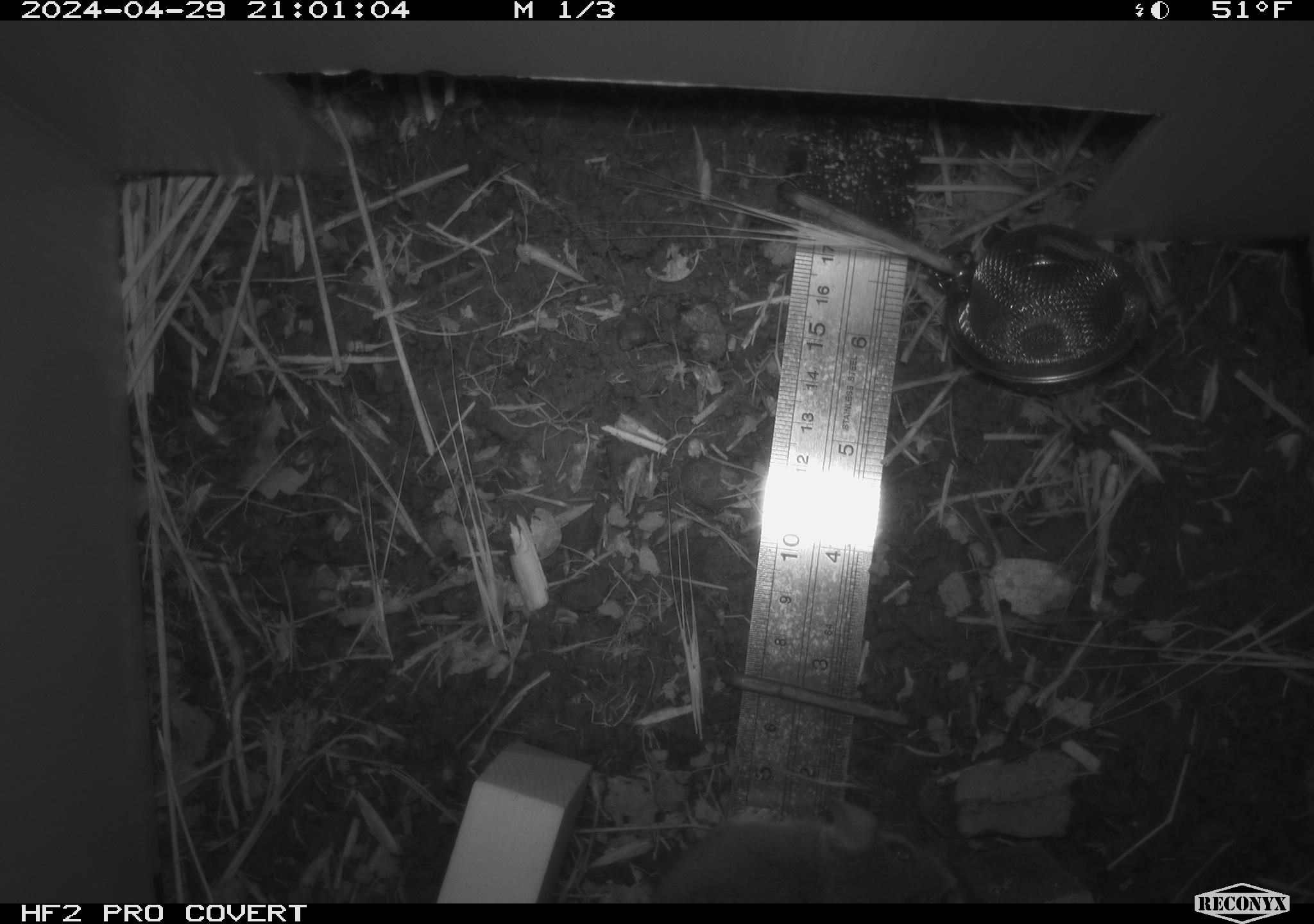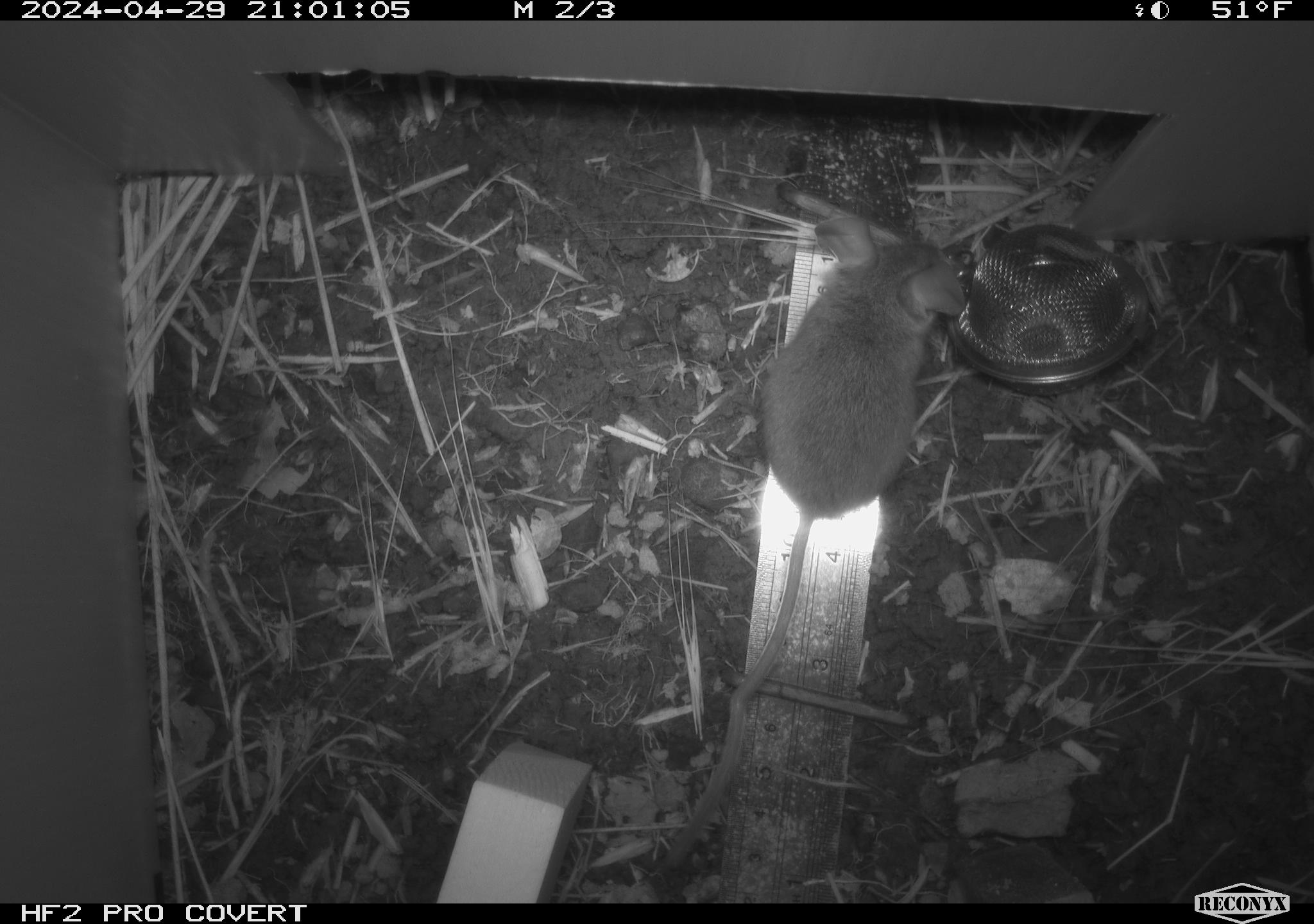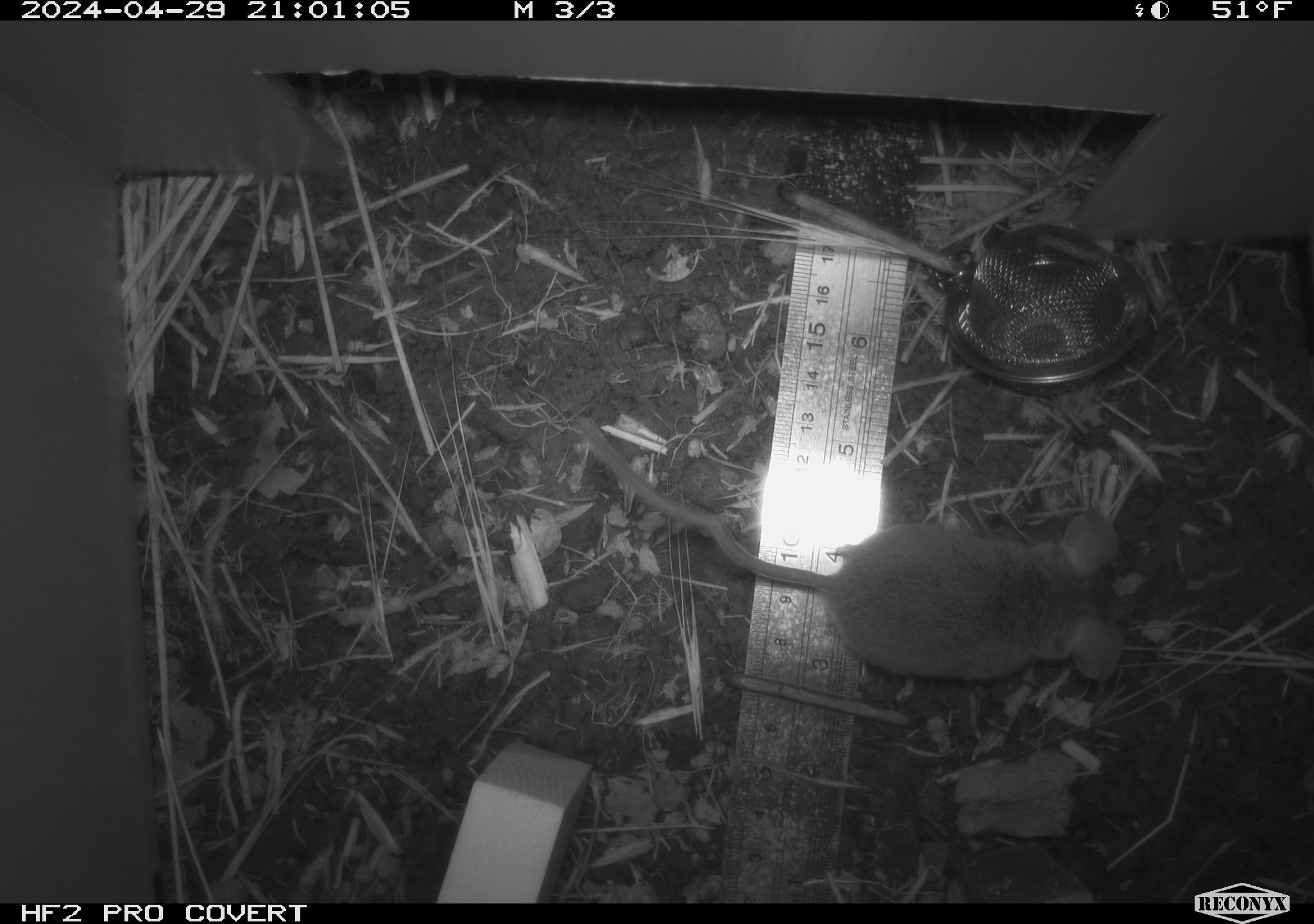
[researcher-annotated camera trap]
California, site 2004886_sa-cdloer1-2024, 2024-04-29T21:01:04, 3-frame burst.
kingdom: Animalia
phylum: Chordata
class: Mammalia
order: Rodentia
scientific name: Rodentia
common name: mouse species